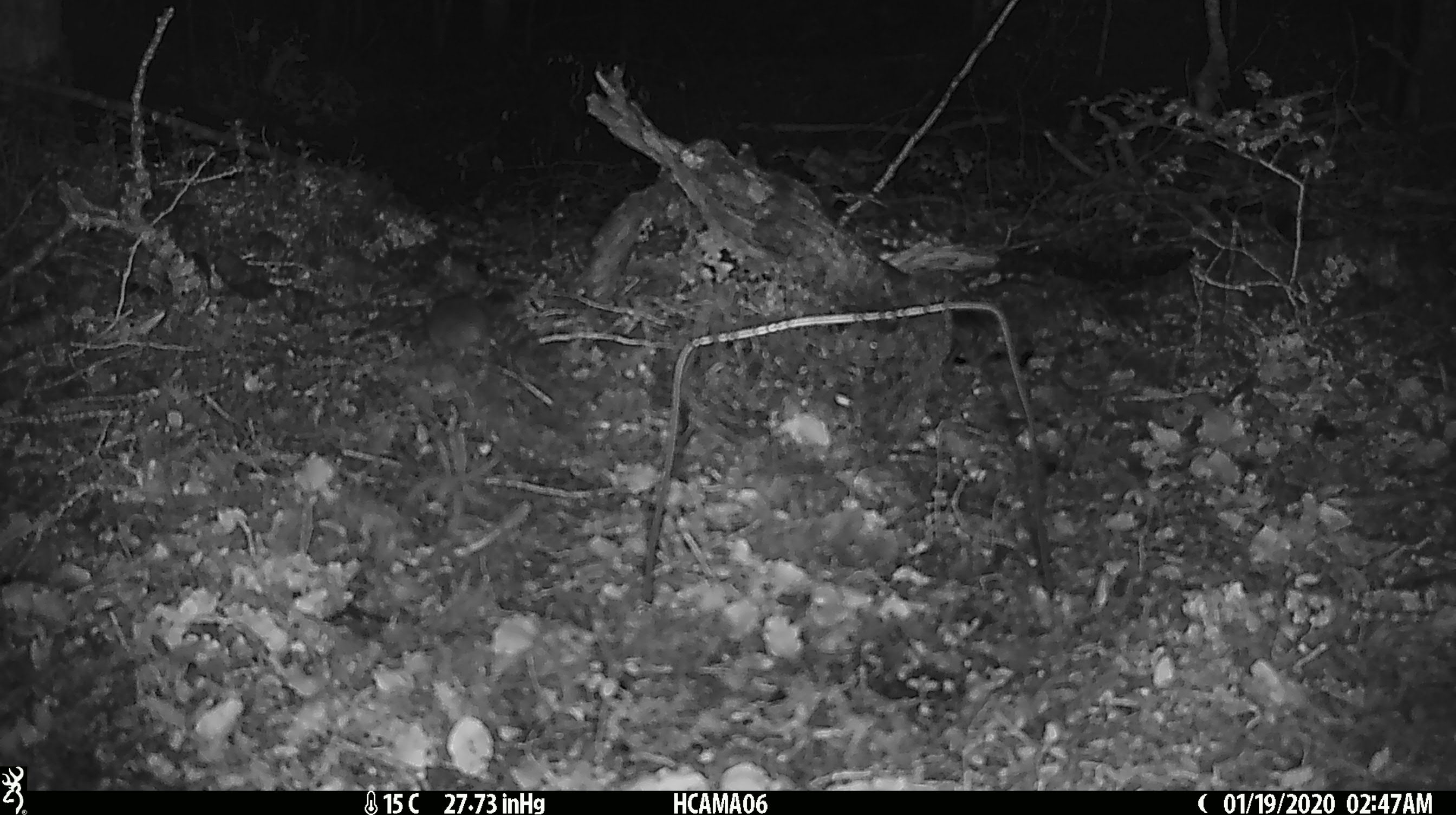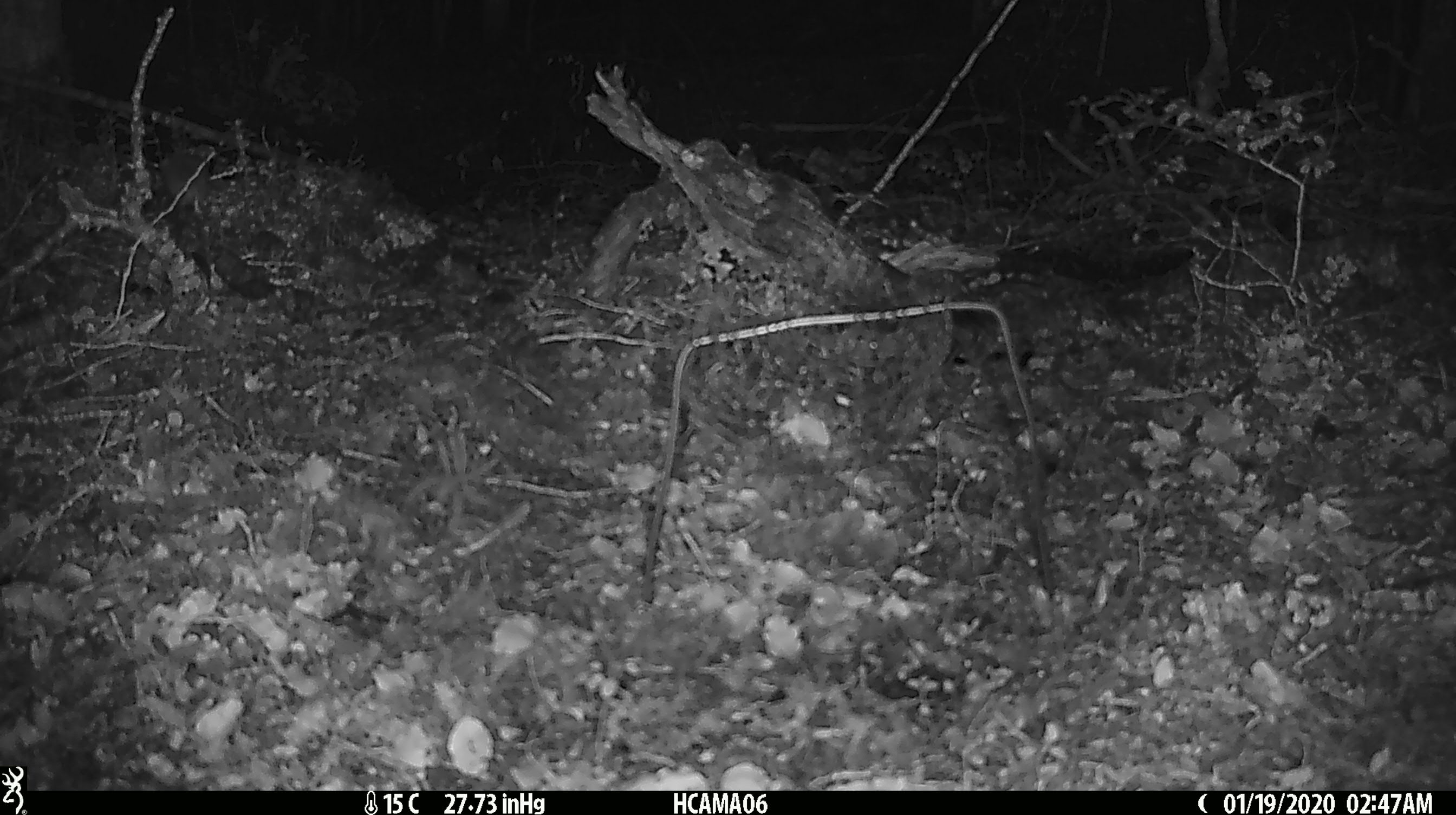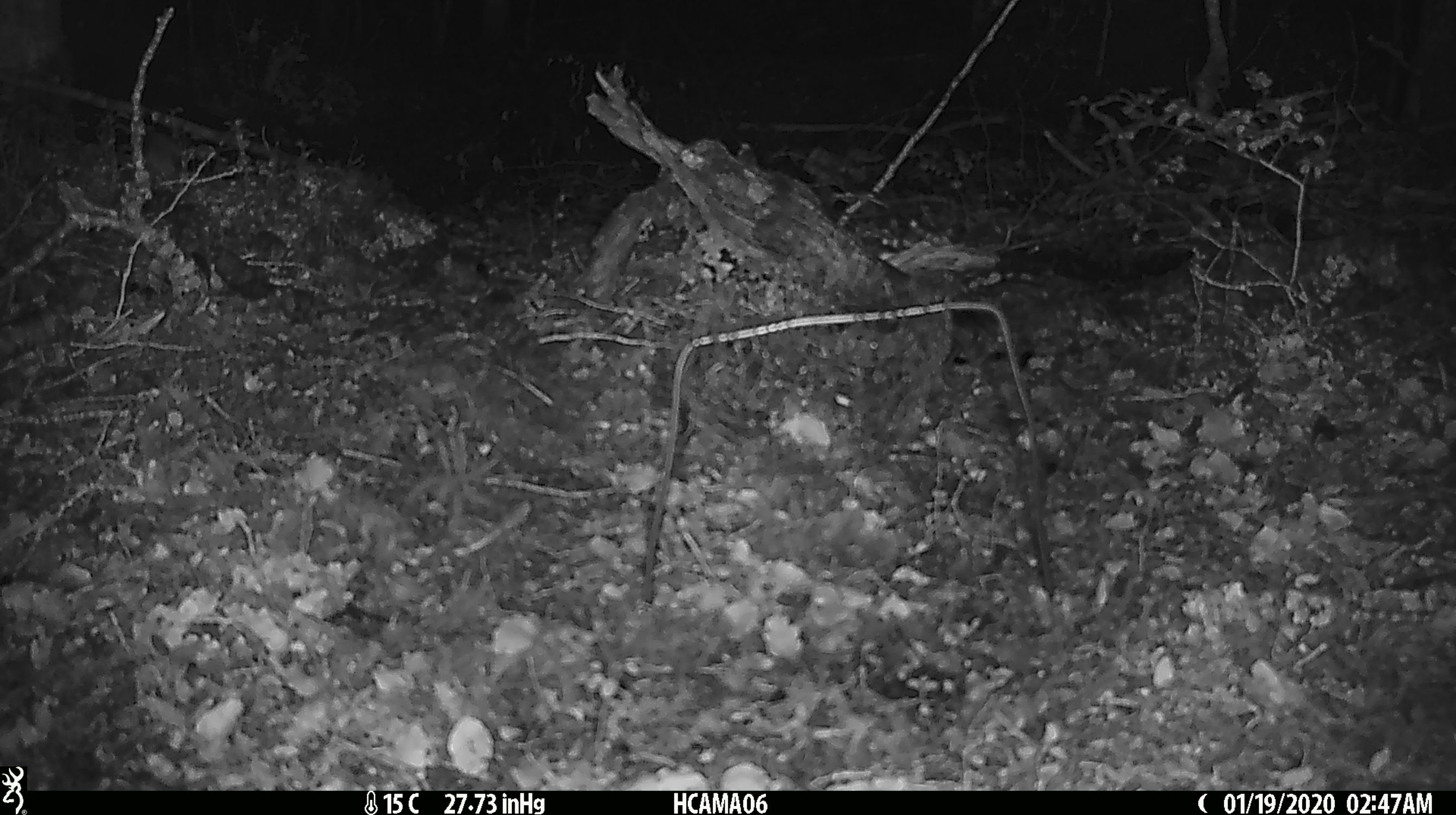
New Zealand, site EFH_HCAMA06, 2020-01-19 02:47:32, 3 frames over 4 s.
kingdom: Animalia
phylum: Chordata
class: Mammalia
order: Rodentia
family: Muridae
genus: Mus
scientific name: Mus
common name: mouse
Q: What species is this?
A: Mouse (Mus).